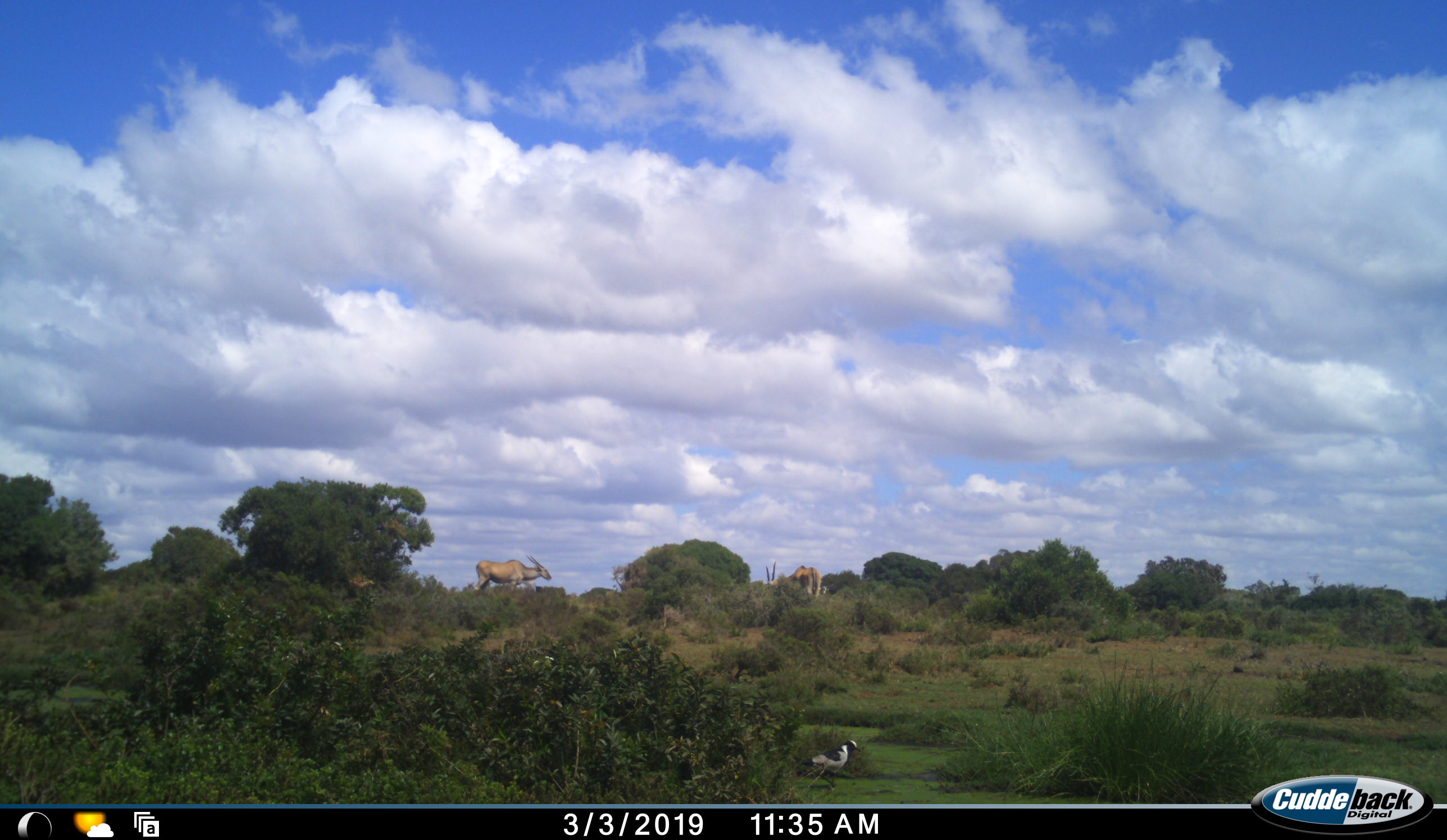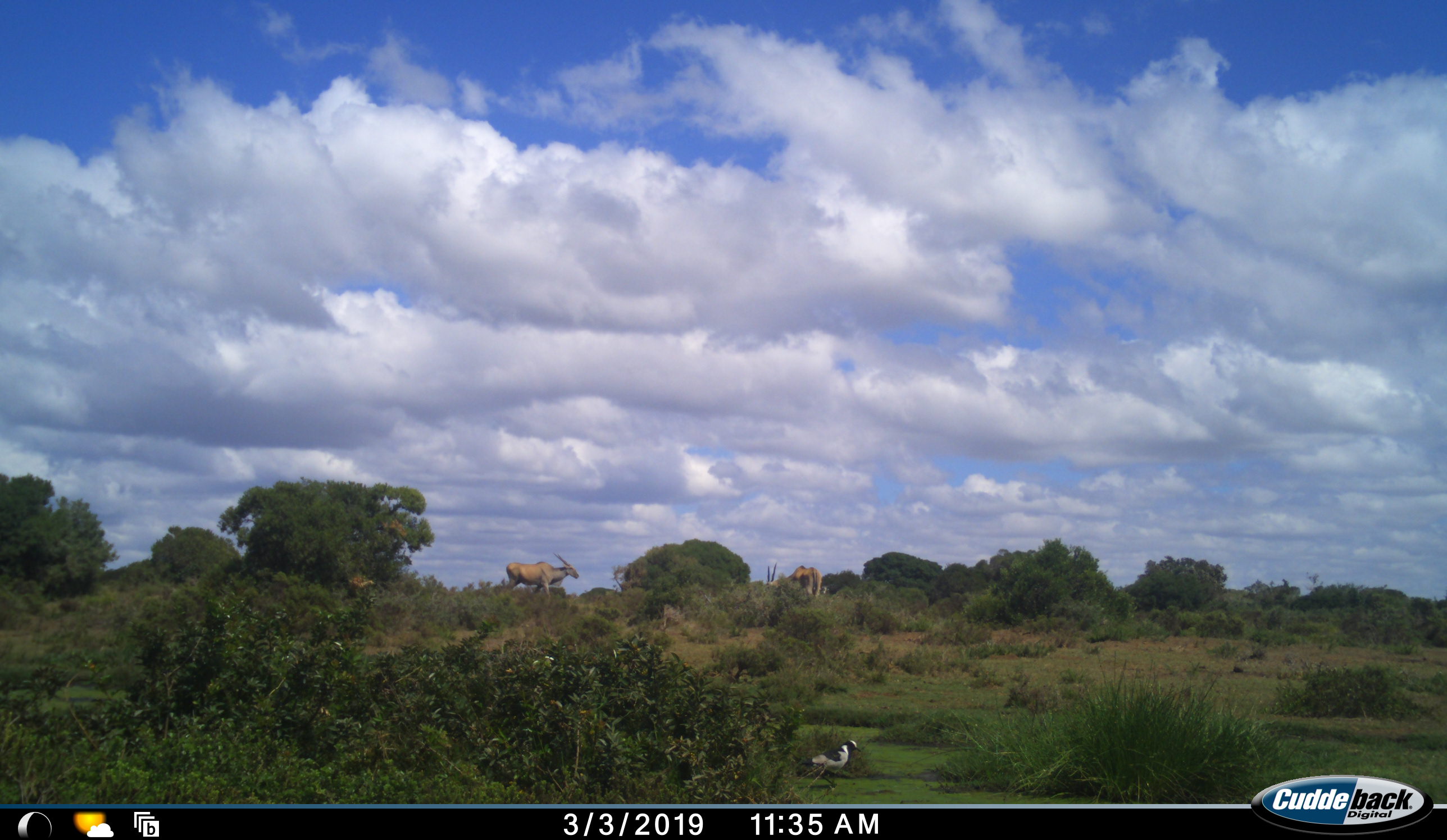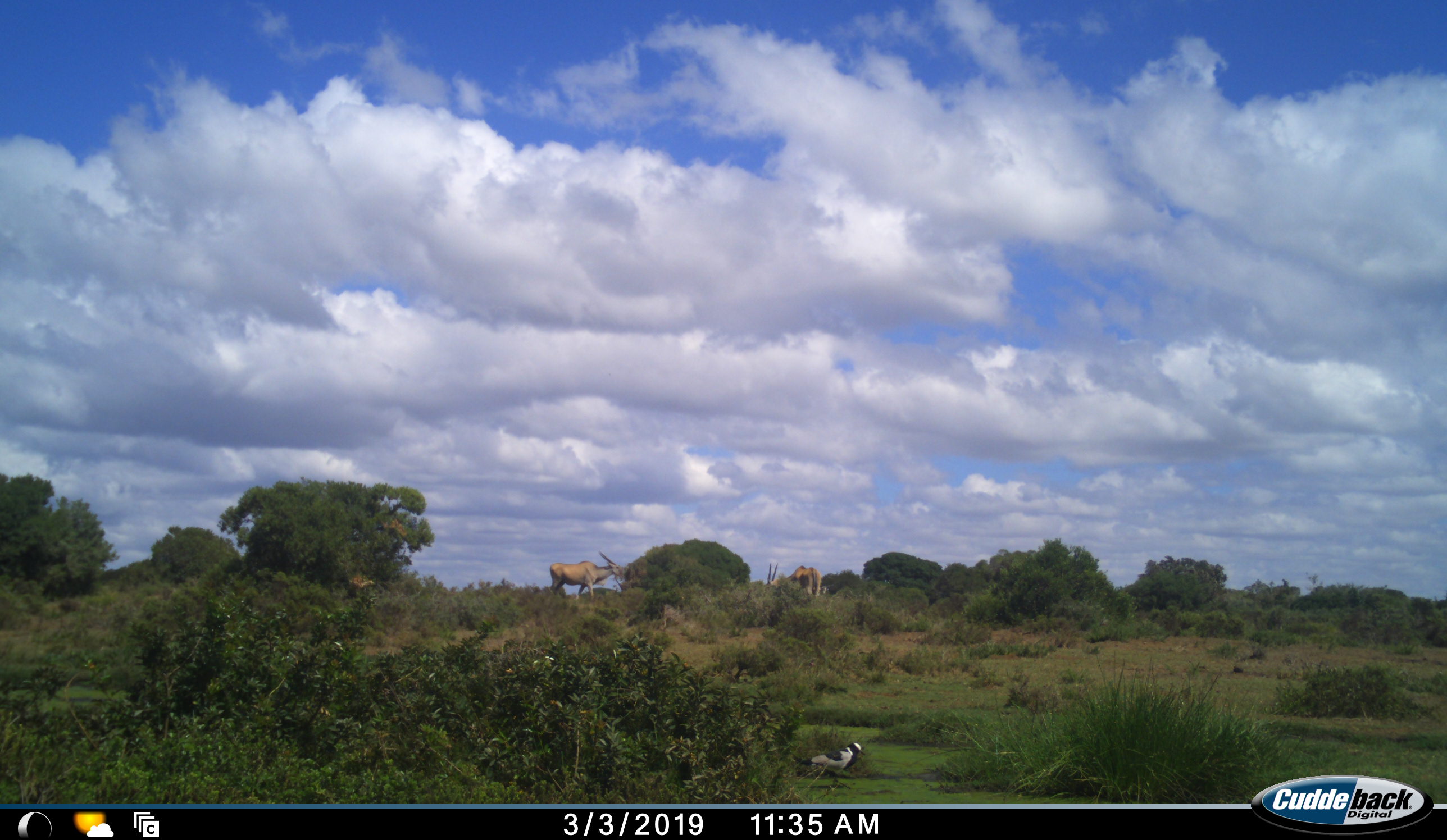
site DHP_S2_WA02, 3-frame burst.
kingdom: Animalia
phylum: Chordata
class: Aves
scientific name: Aves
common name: bird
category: birdother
Birdother (bird) (Aves), count 1. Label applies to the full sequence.